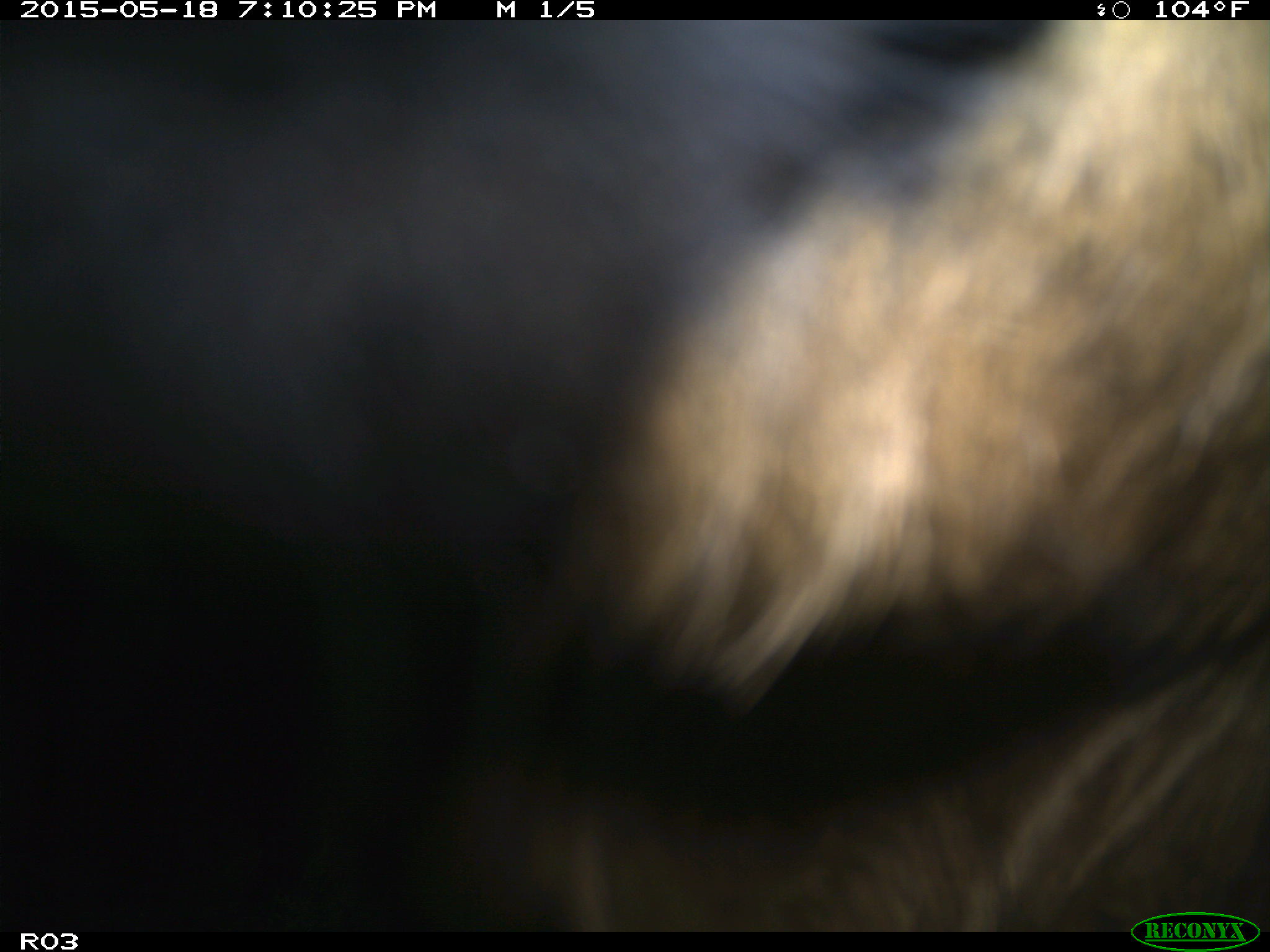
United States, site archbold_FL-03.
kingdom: Animalia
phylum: Chordata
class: Mammalia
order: Artiodactyla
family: Bovidae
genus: Bos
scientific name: Bos taurus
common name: domestic cow